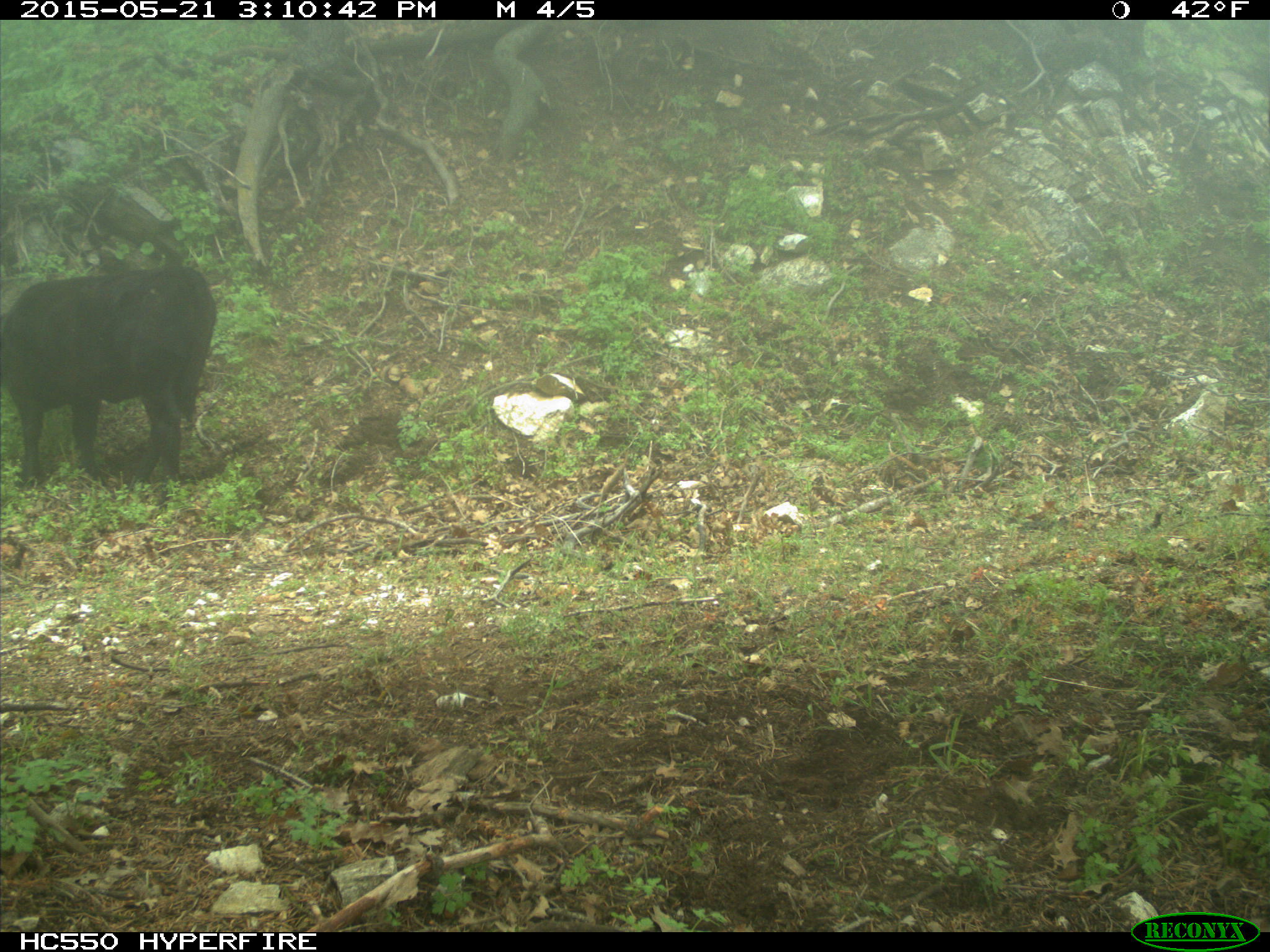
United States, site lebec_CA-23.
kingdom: Animalia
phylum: Chordata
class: Mammalia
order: Artiodactyla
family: Bovidae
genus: Bos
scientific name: Bos taurus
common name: domestic cow